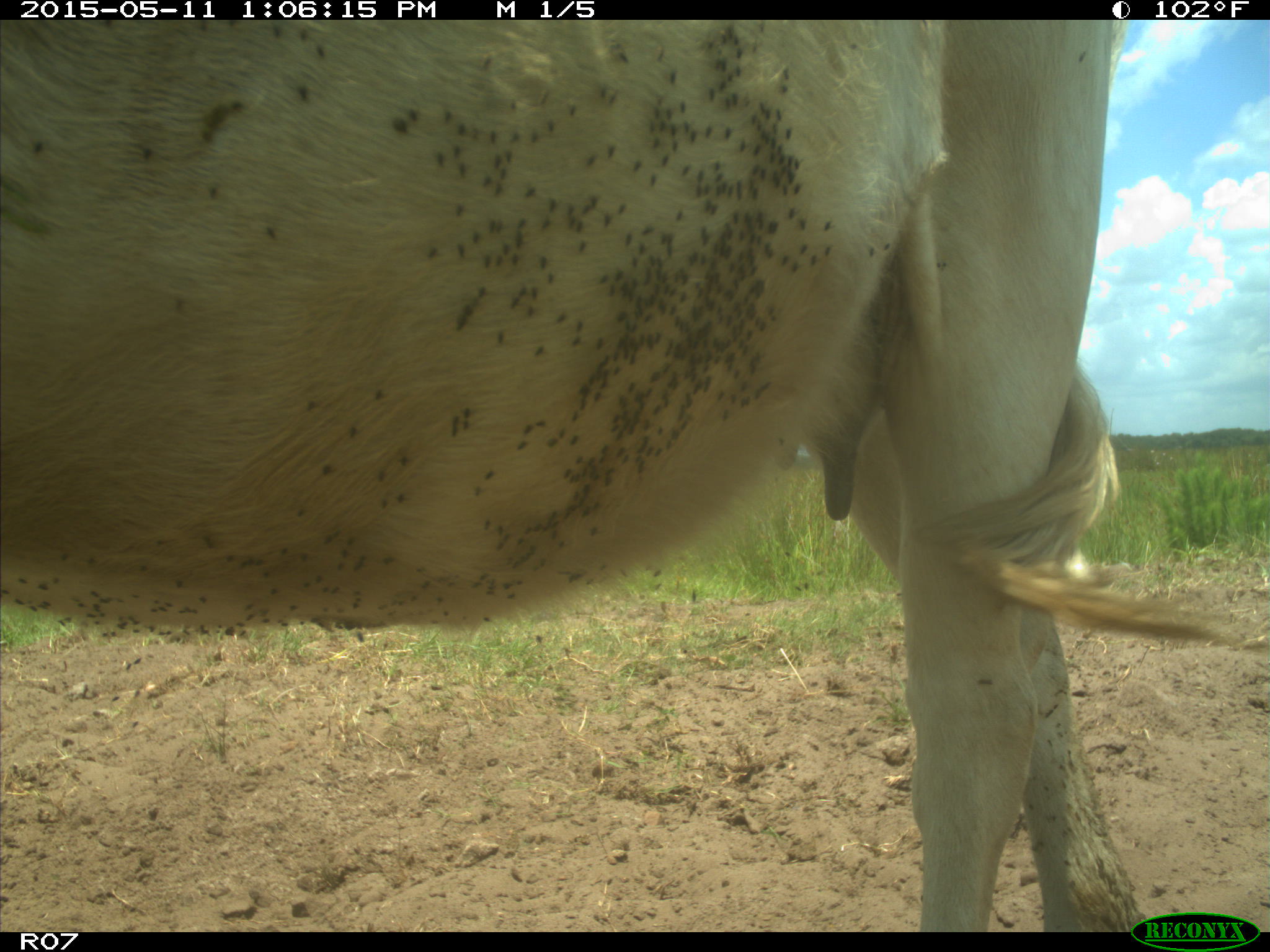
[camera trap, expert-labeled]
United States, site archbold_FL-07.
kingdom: Animalia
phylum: Chordata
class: Mammalia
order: Artiodactyla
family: Bovidae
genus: Bos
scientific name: Bos taurus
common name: domestic cow